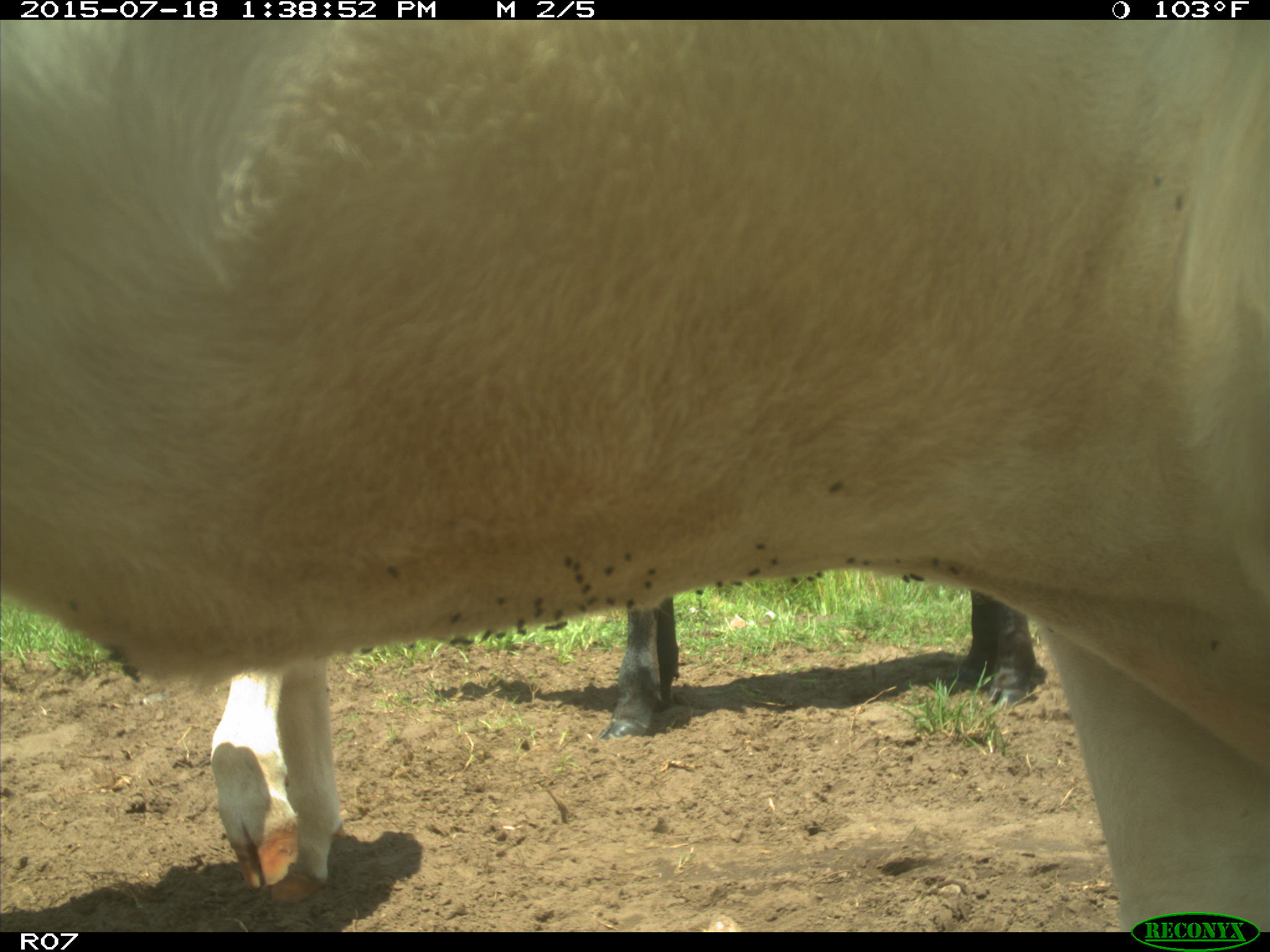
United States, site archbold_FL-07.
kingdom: Animalia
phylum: Chordata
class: Mammalia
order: Artiodactyla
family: Bovidae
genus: Bos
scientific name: Bos taurus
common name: domestic cow